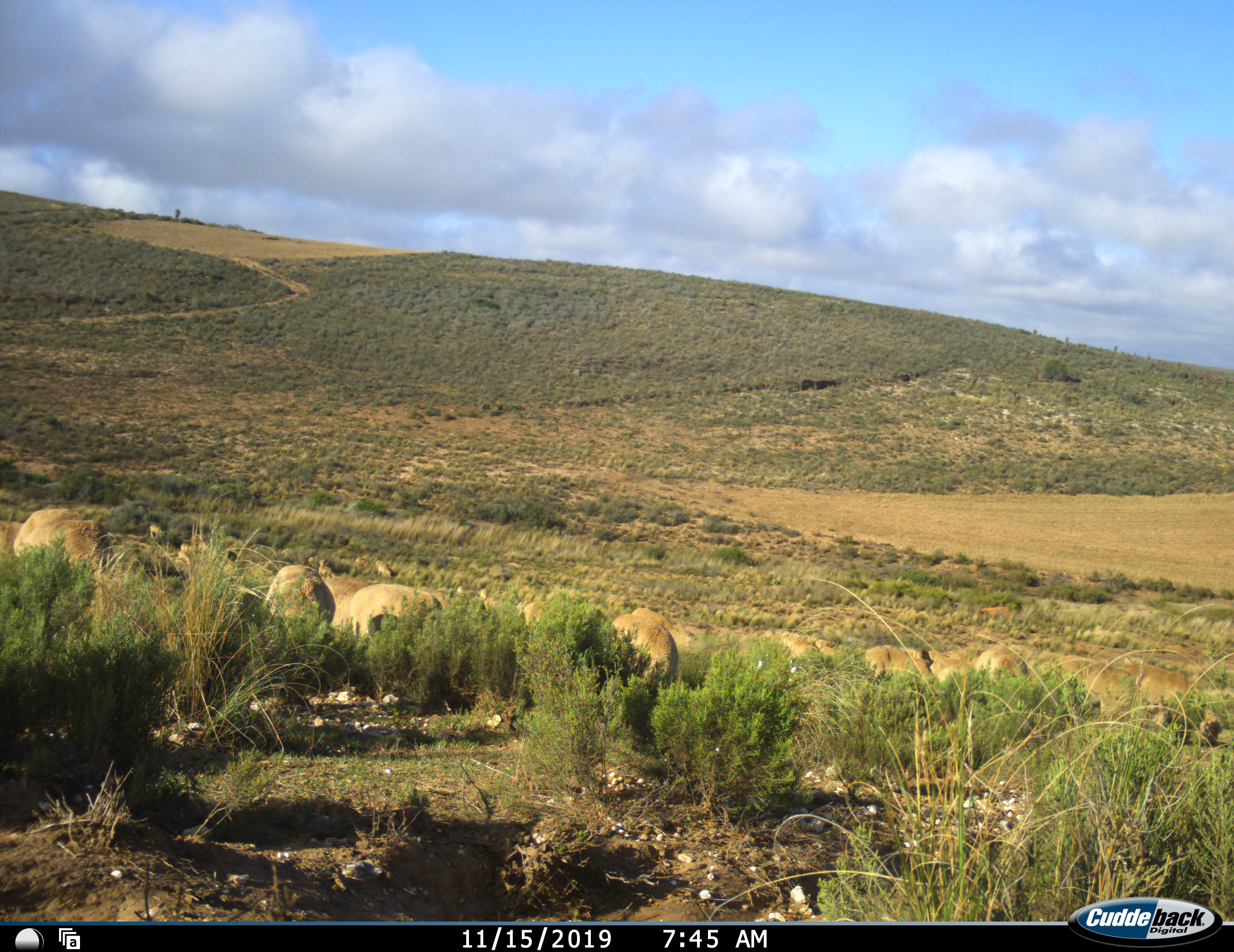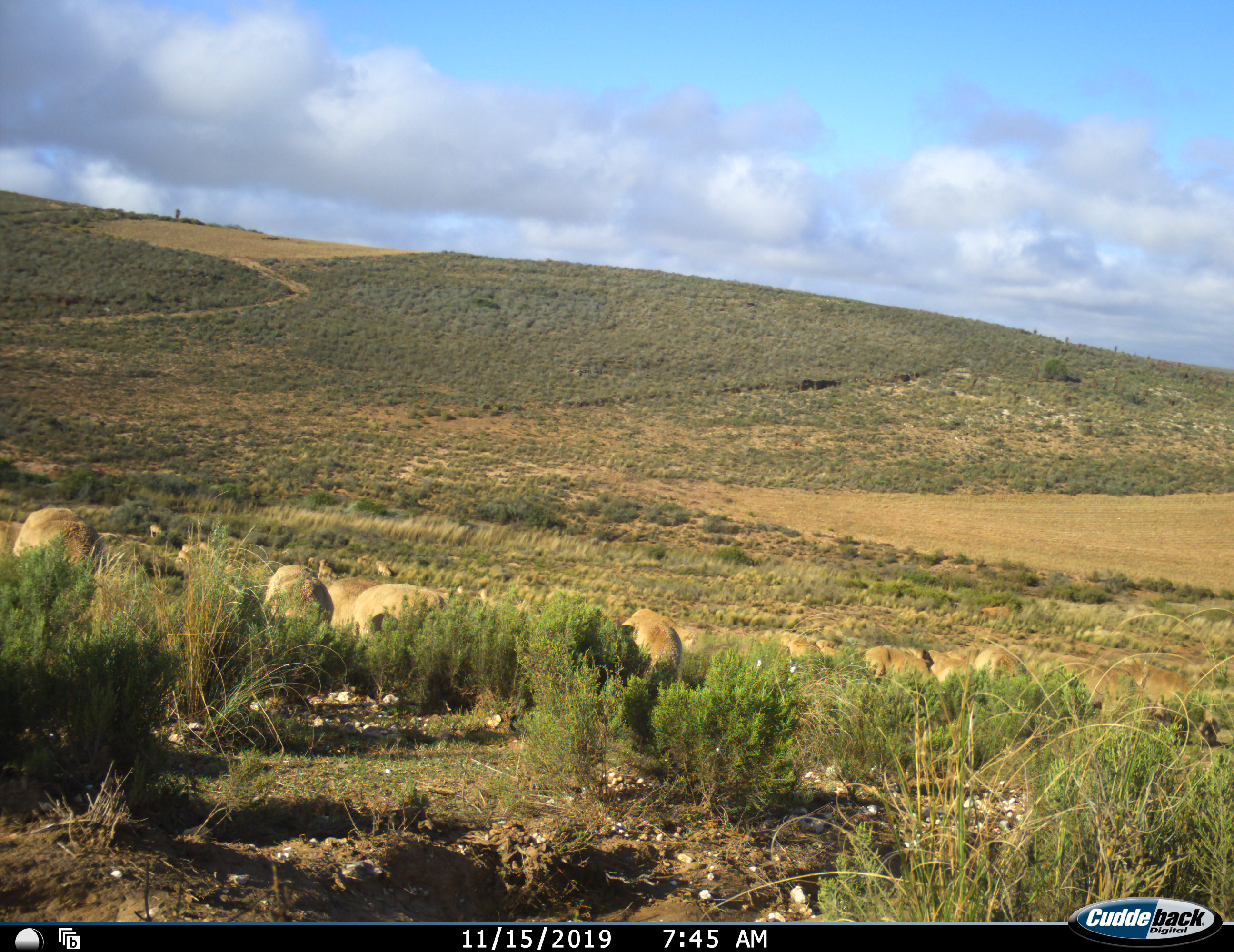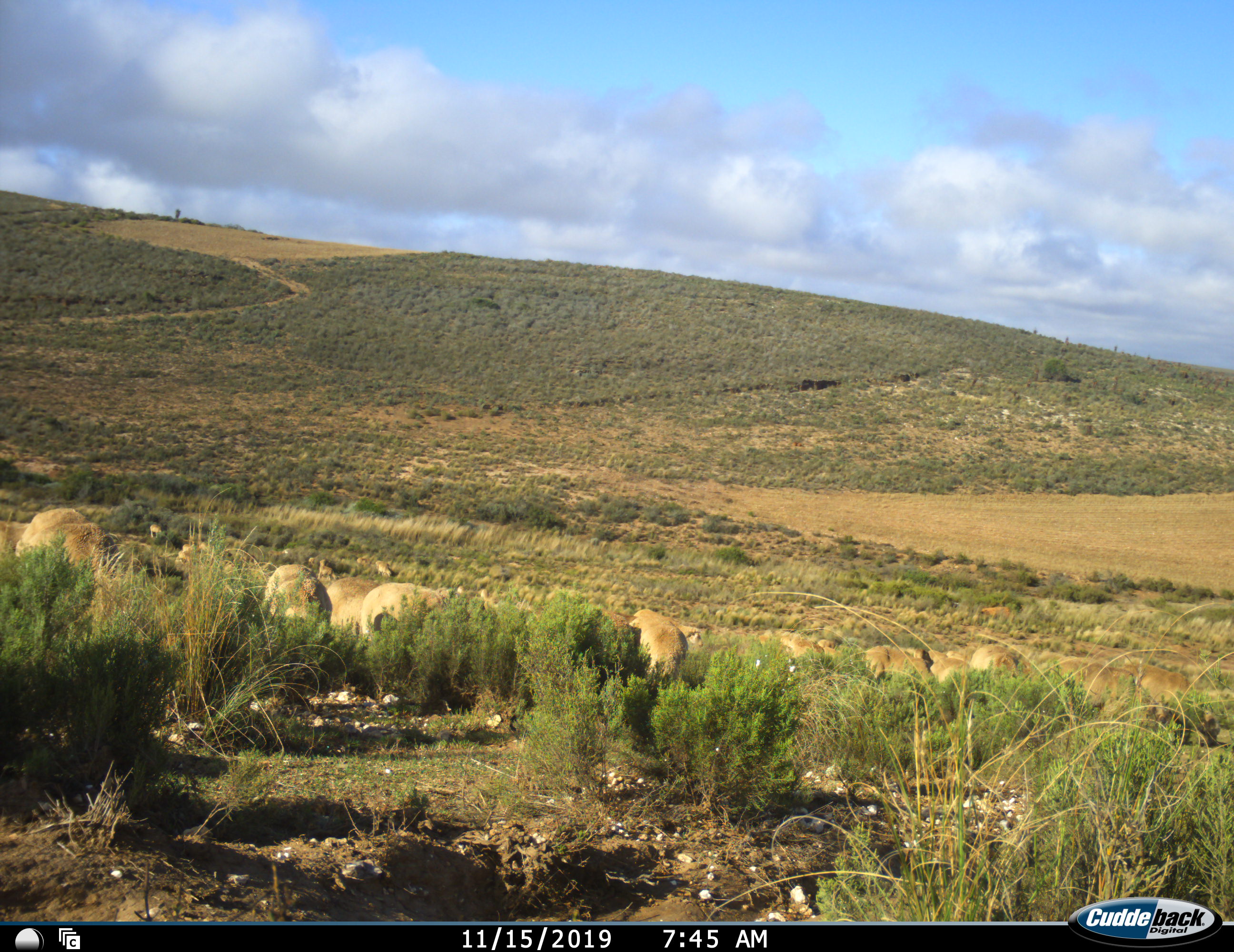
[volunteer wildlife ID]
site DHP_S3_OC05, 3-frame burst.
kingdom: Animalia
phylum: Chordata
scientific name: Vertebrata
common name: domestic animal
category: domesticanimal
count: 11-50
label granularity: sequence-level